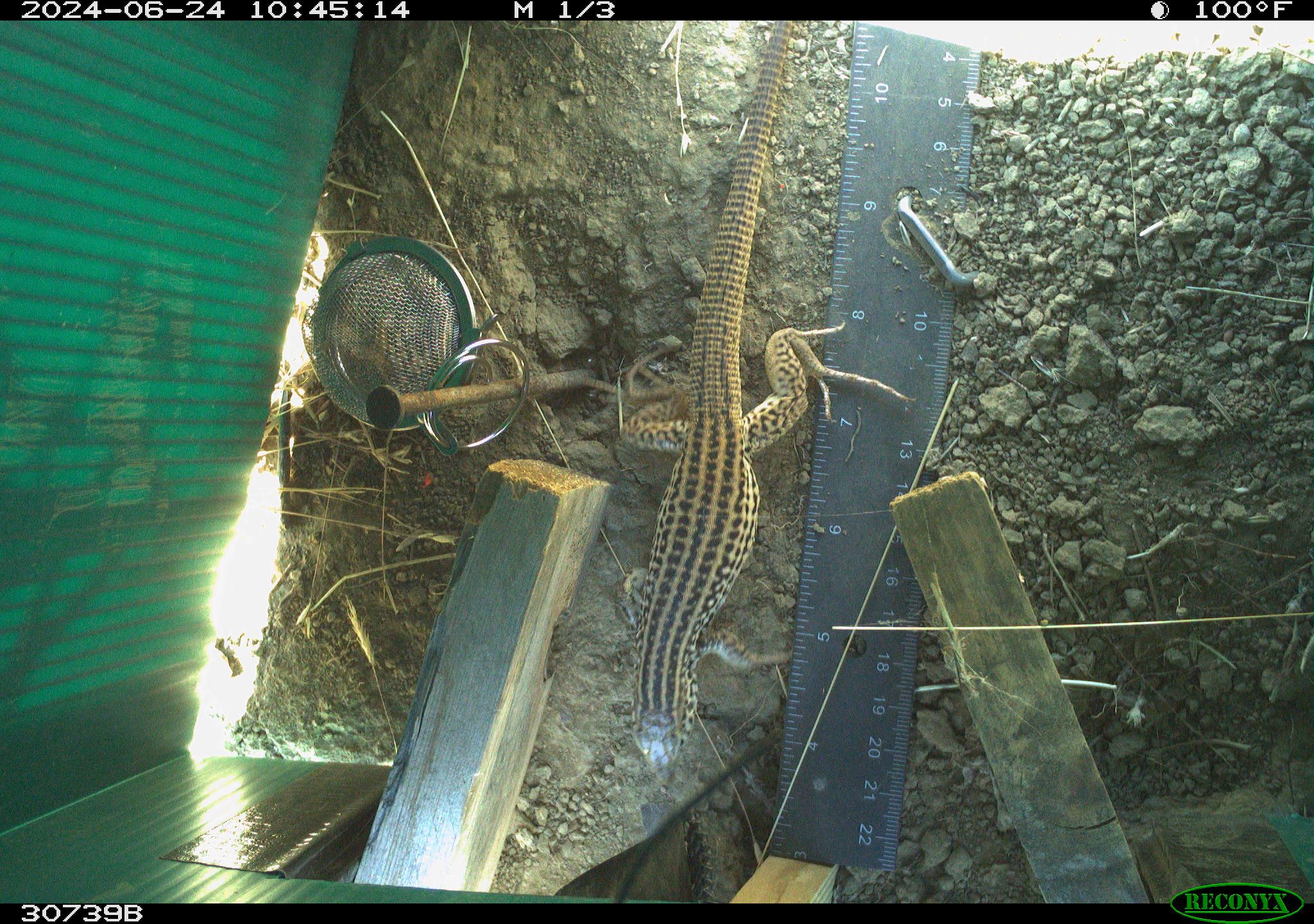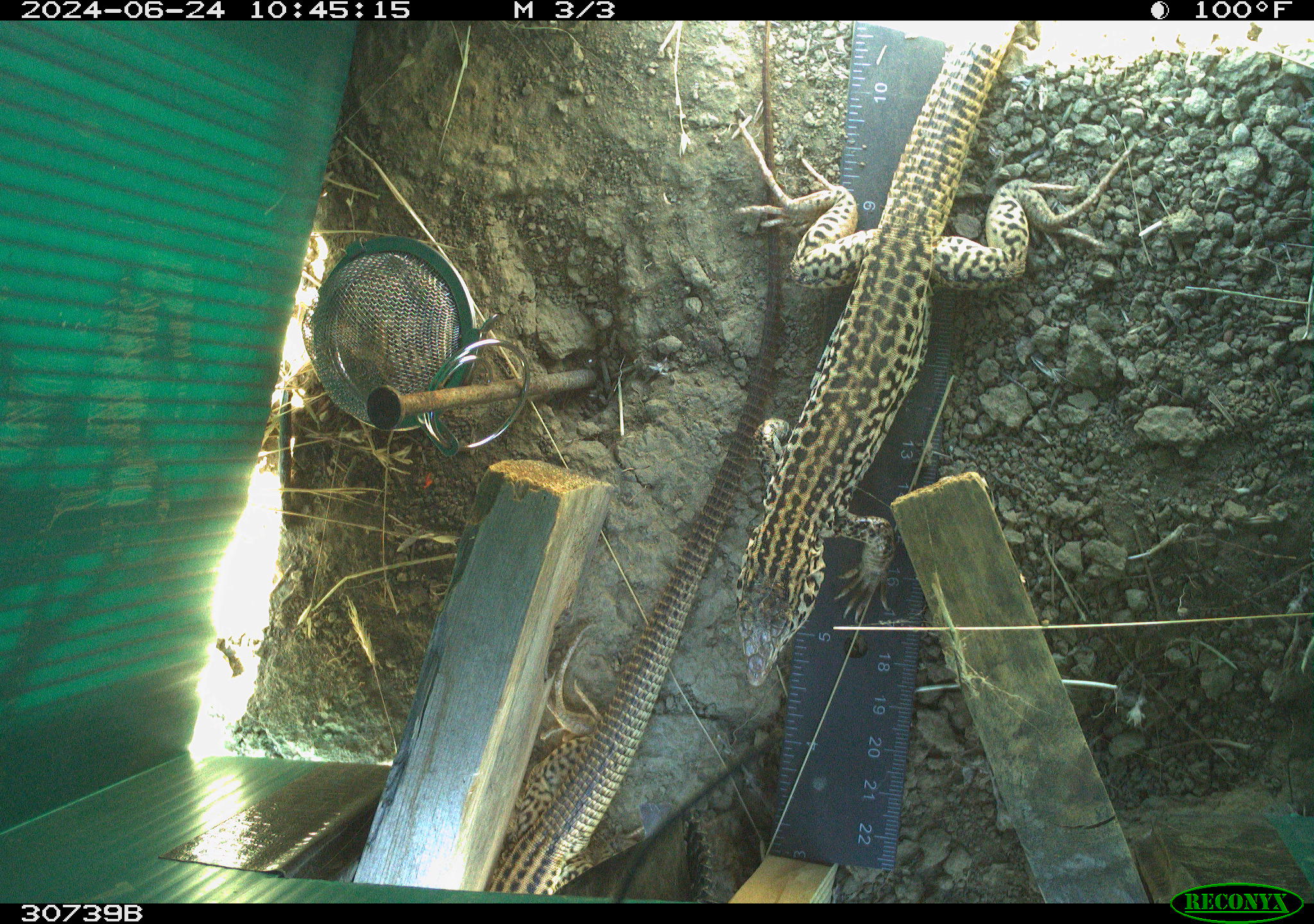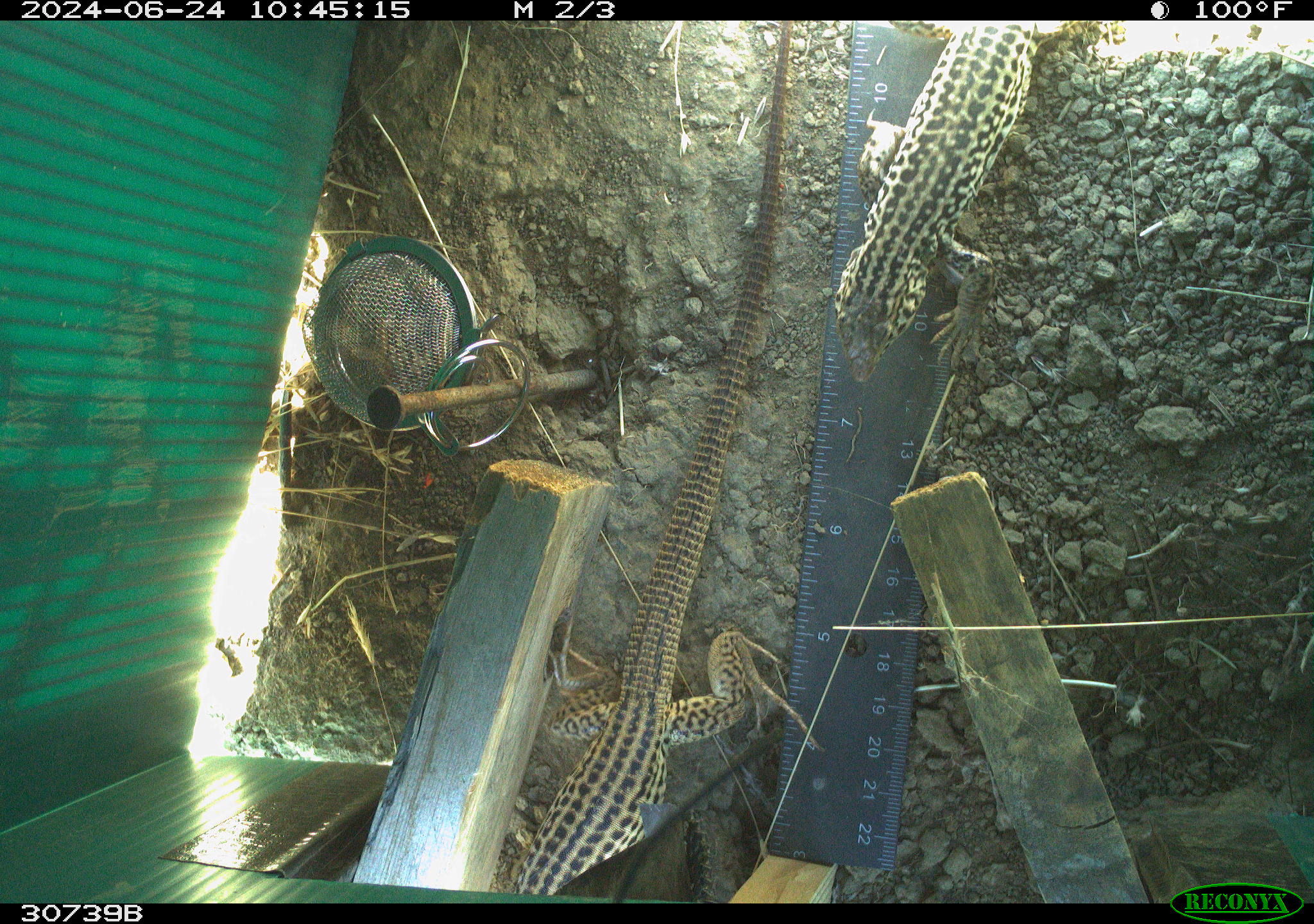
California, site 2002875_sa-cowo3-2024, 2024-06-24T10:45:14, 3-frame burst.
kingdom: Animalia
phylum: Chordata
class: Reptilia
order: Squamata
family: Teiidae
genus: Aspidoscelis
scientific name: Aspidoscelis tigris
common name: western whiptail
Western whiptail (Aspidoscelis tigris).